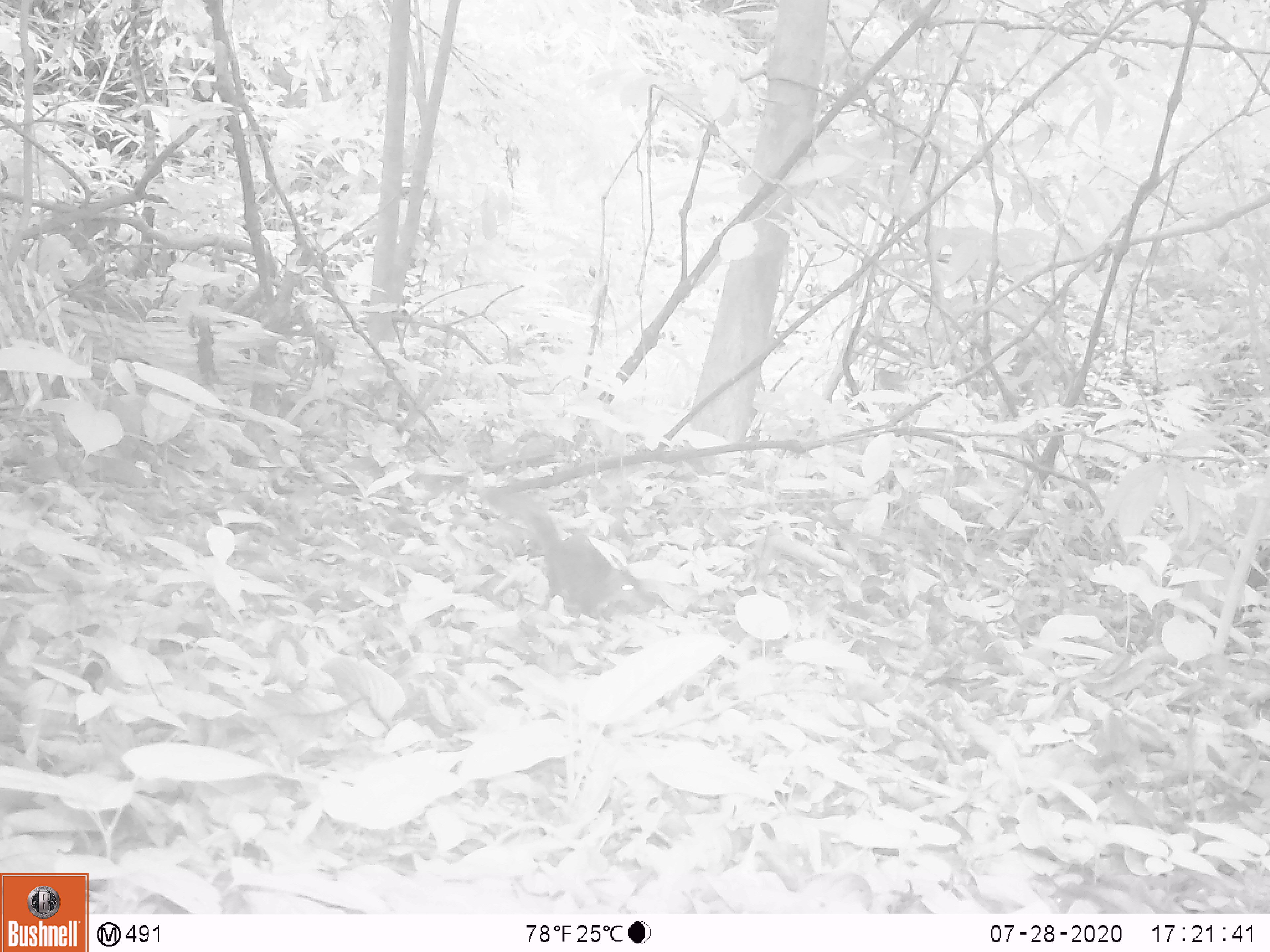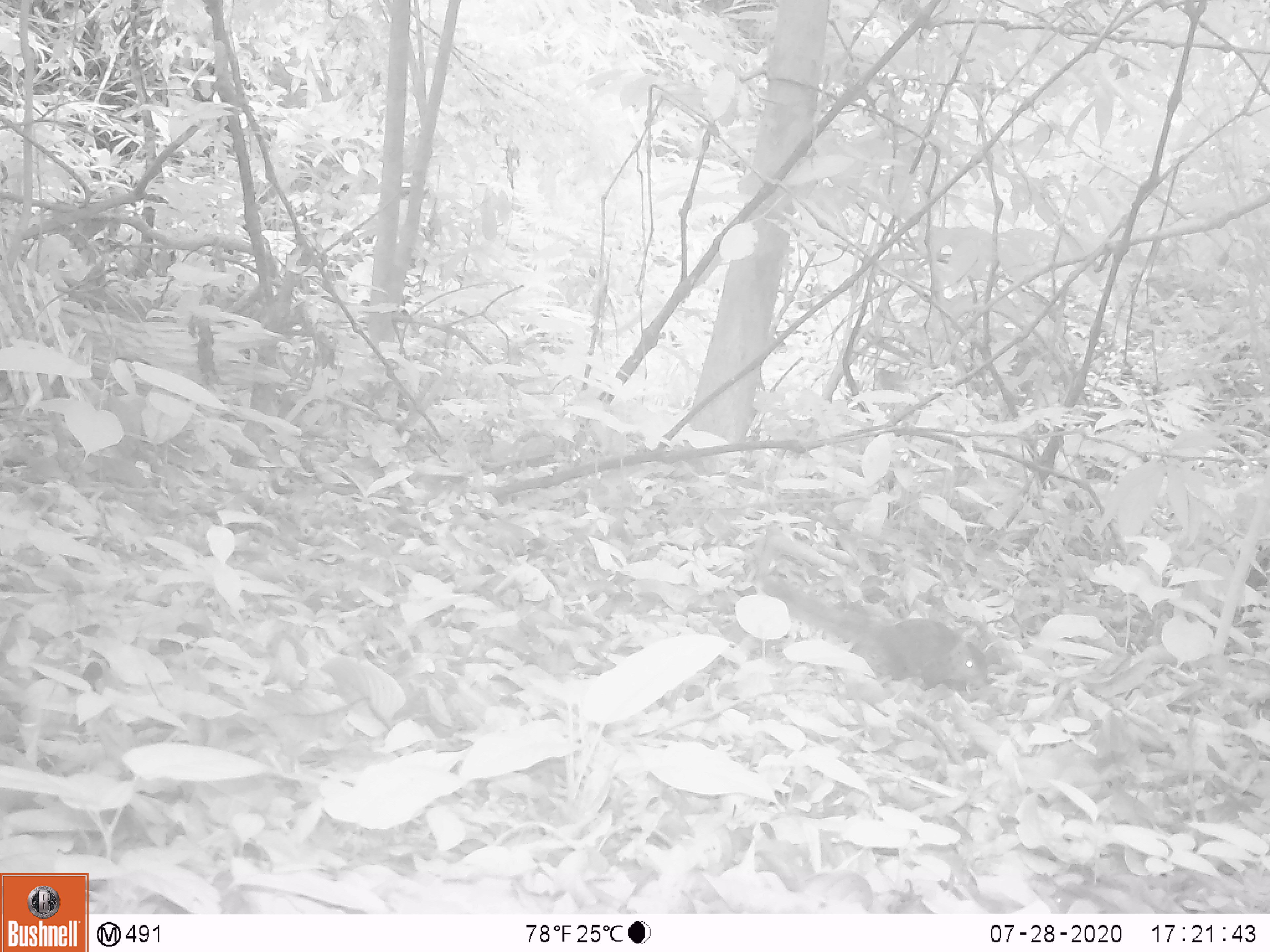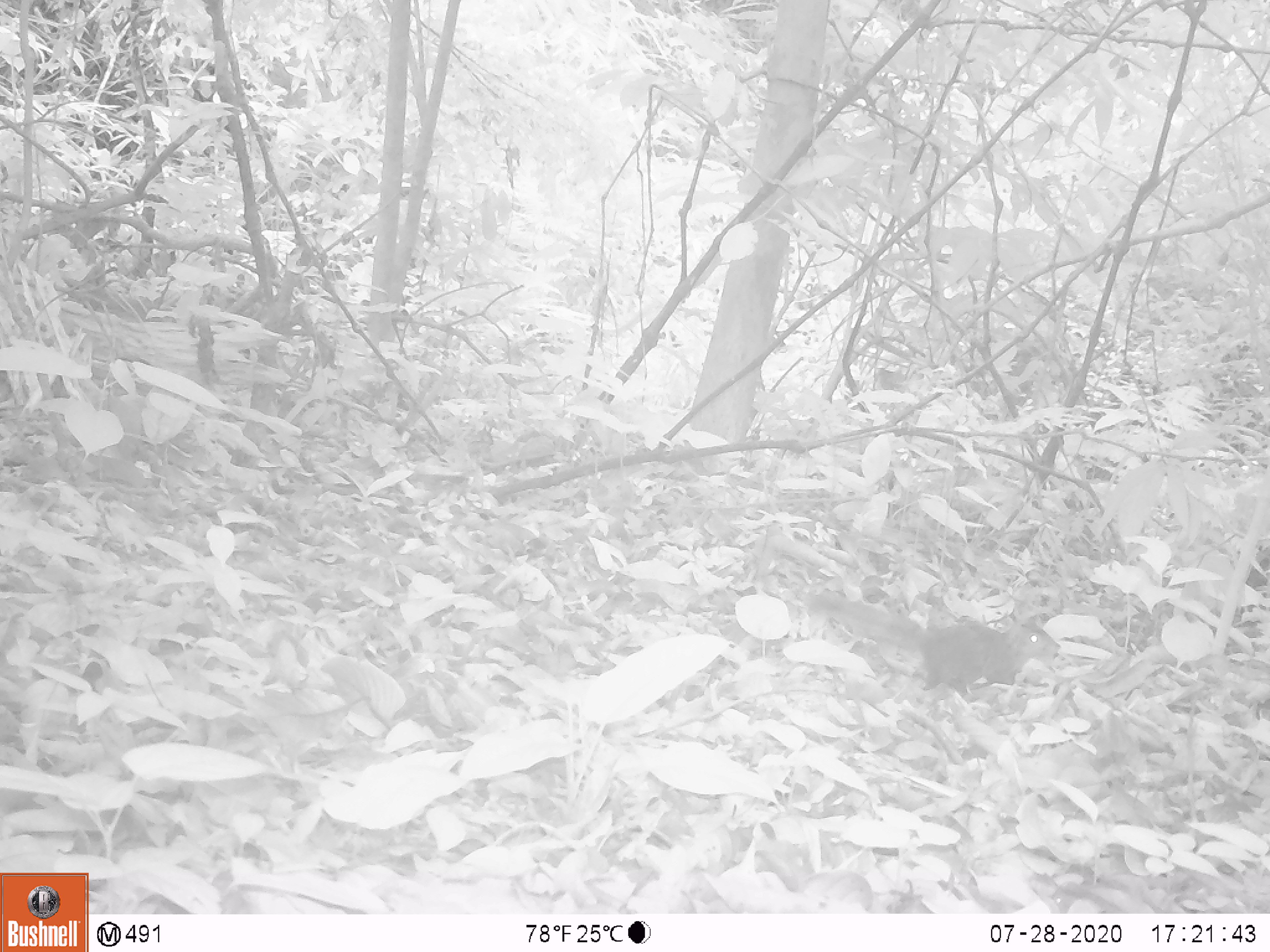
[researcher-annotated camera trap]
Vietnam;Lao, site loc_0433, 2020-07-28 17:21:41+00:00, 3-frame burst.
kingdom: Animalia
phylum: Chordata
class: Mammalia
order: Rodentia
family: Sciuridae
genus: Dremomys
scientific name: Dremomys rufigenis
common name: red-cheeked squirrel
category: red cheeked squirrel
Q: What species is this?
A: Red cheeked squirrel (red-cheeked squirrel) (Dremomys rufigenis).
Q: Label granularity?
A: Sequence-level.